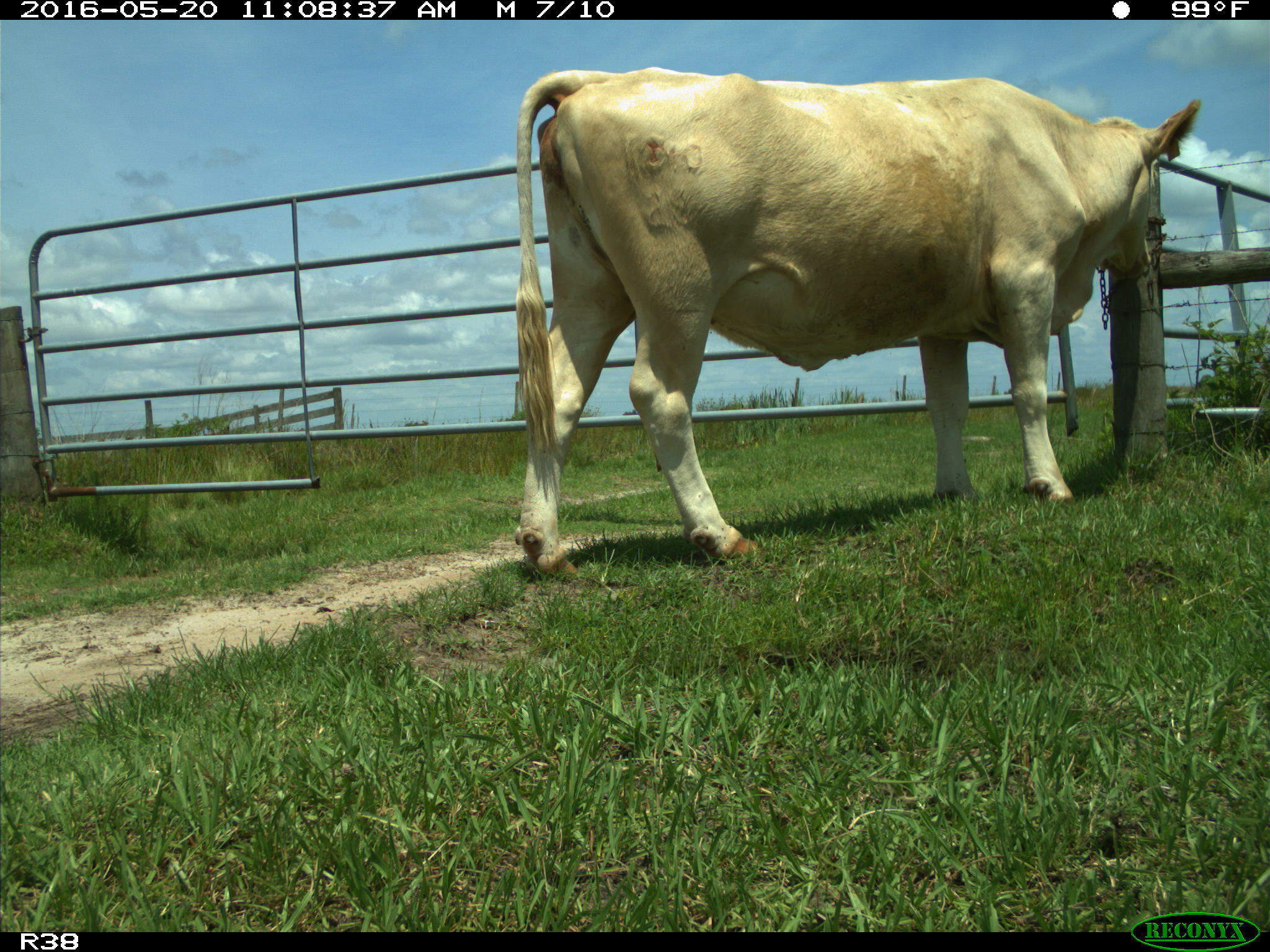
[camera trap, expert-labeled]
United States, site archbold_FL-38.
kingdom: Animalia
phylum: Chordata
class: Mammalia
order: Artiodactyla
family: Bovidae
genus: Bos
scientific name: Bos taurus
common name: domestic cow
Bos taurus (domestic cow).